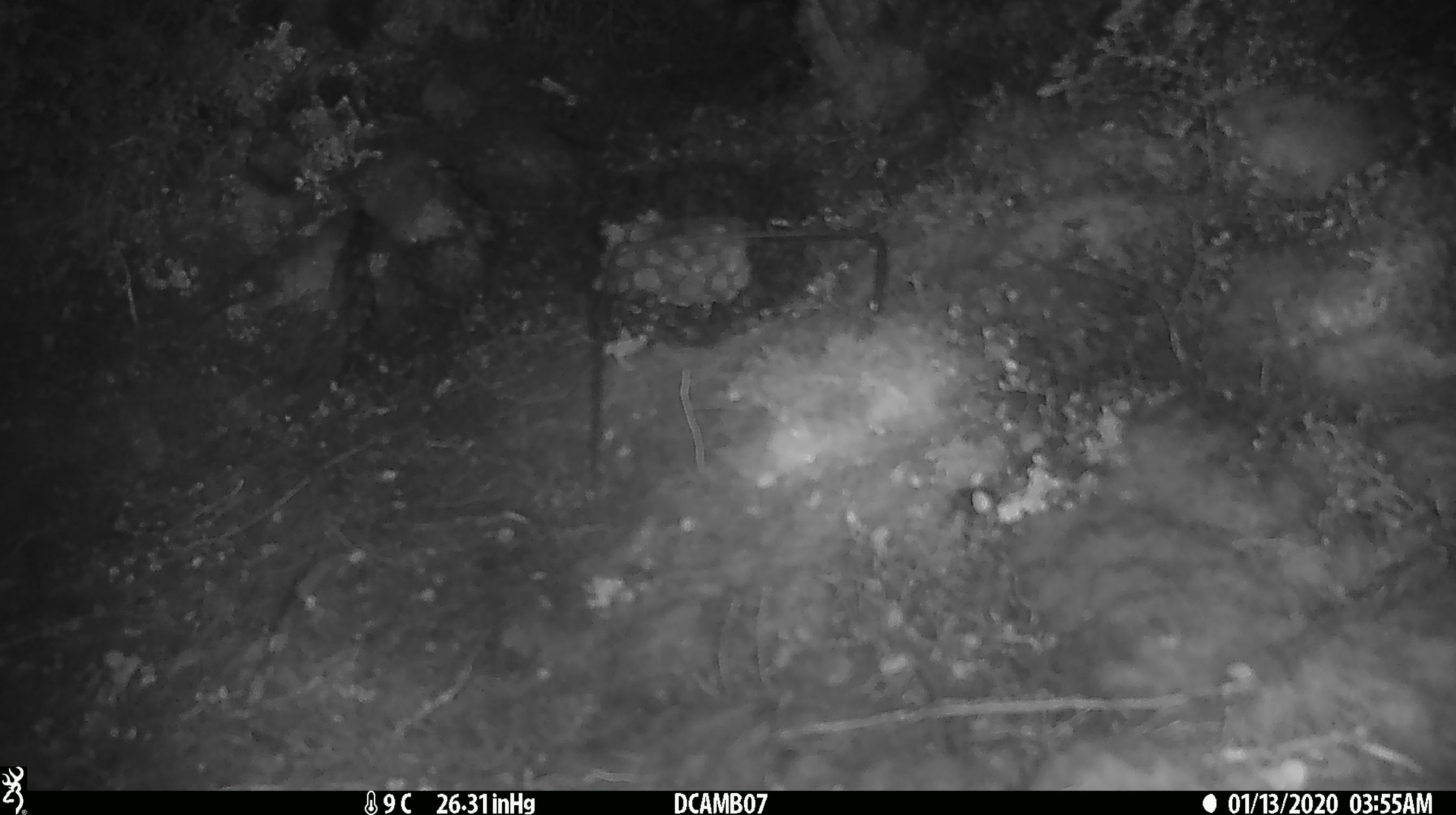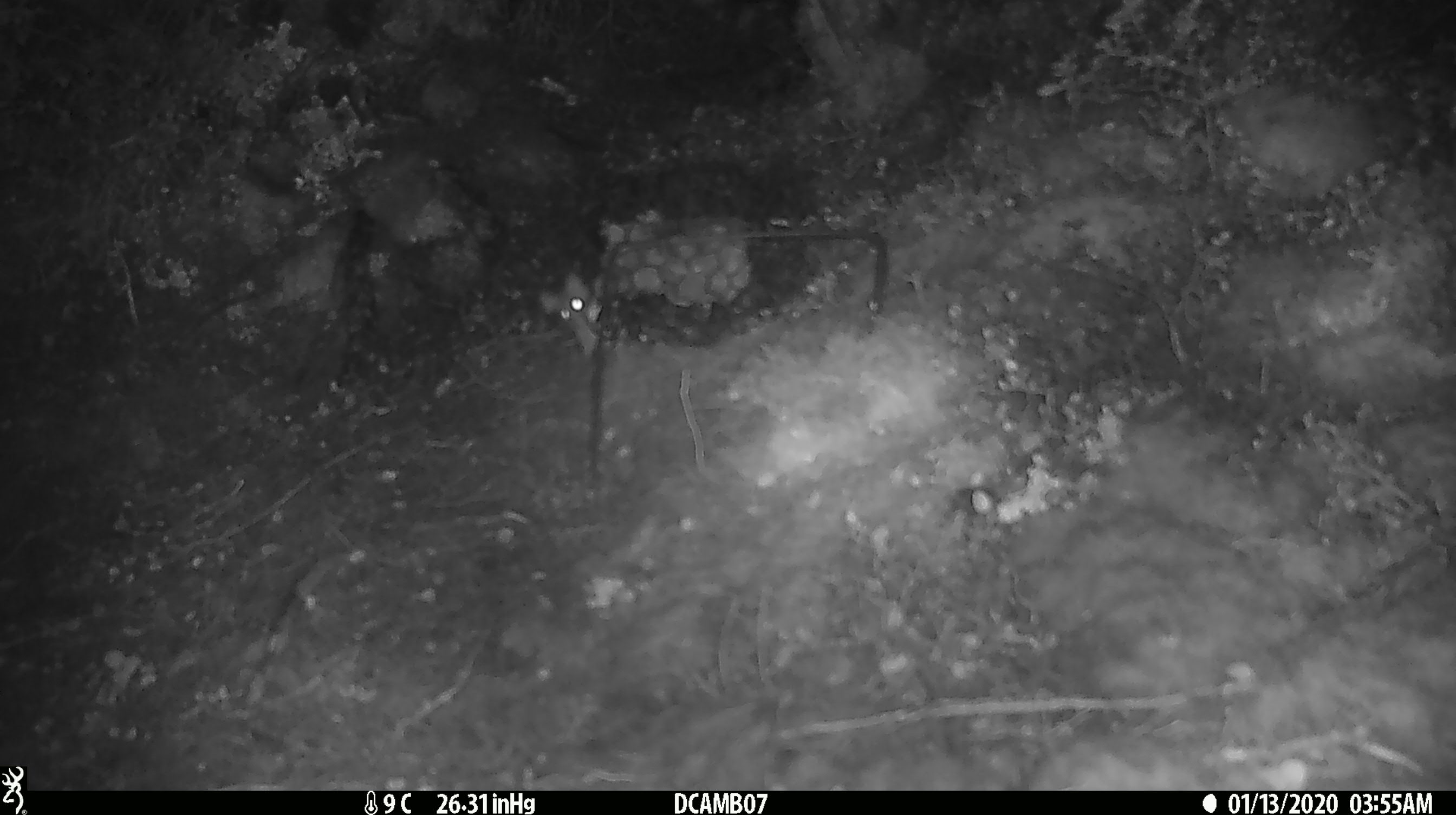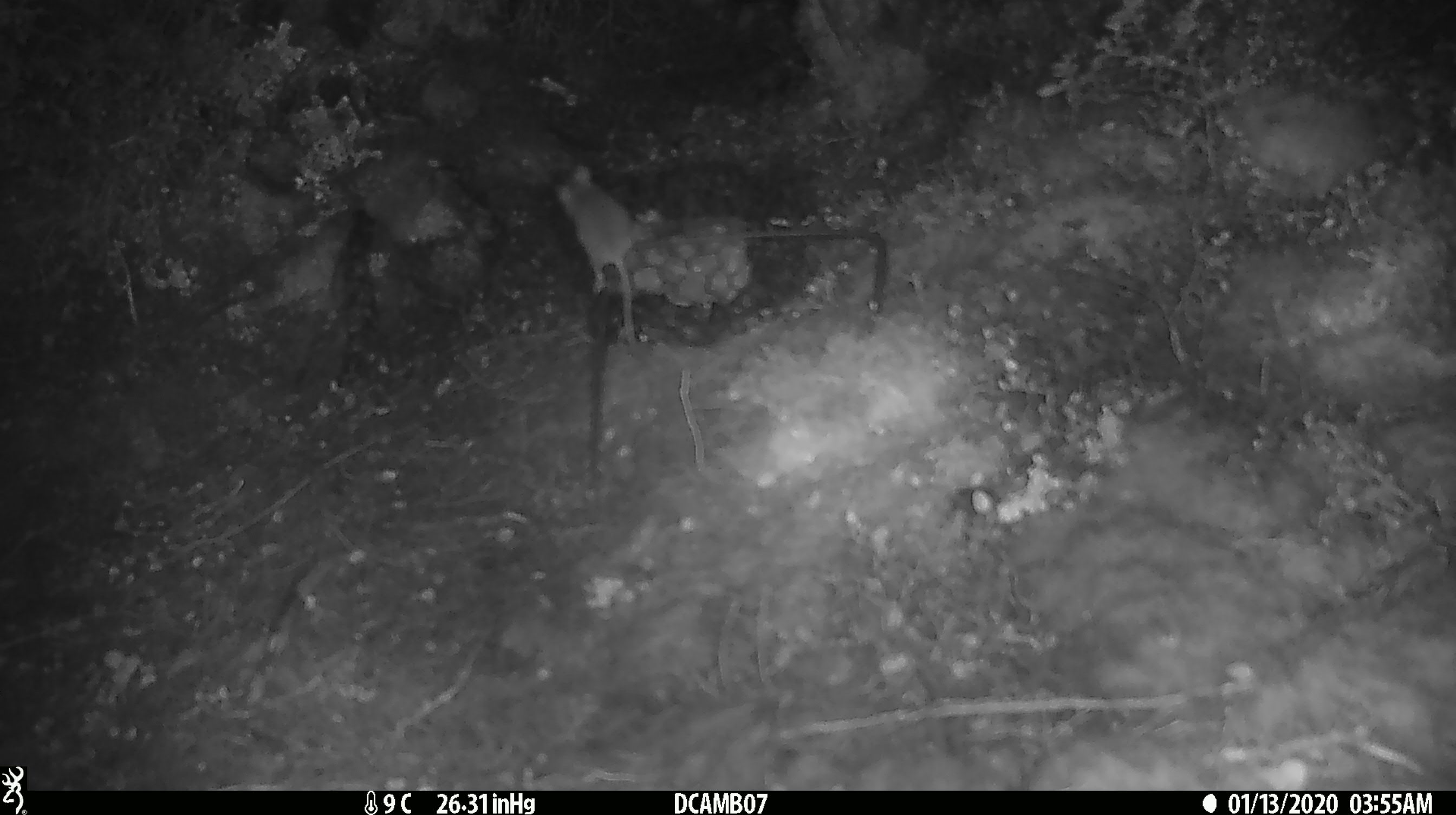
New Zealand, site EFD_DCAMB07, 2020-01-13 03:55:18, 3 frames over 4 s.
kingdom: Animalia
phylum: Chordata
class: Mammalia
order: Rodentia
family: Muridae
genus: Mus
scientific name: Mus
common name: mouse